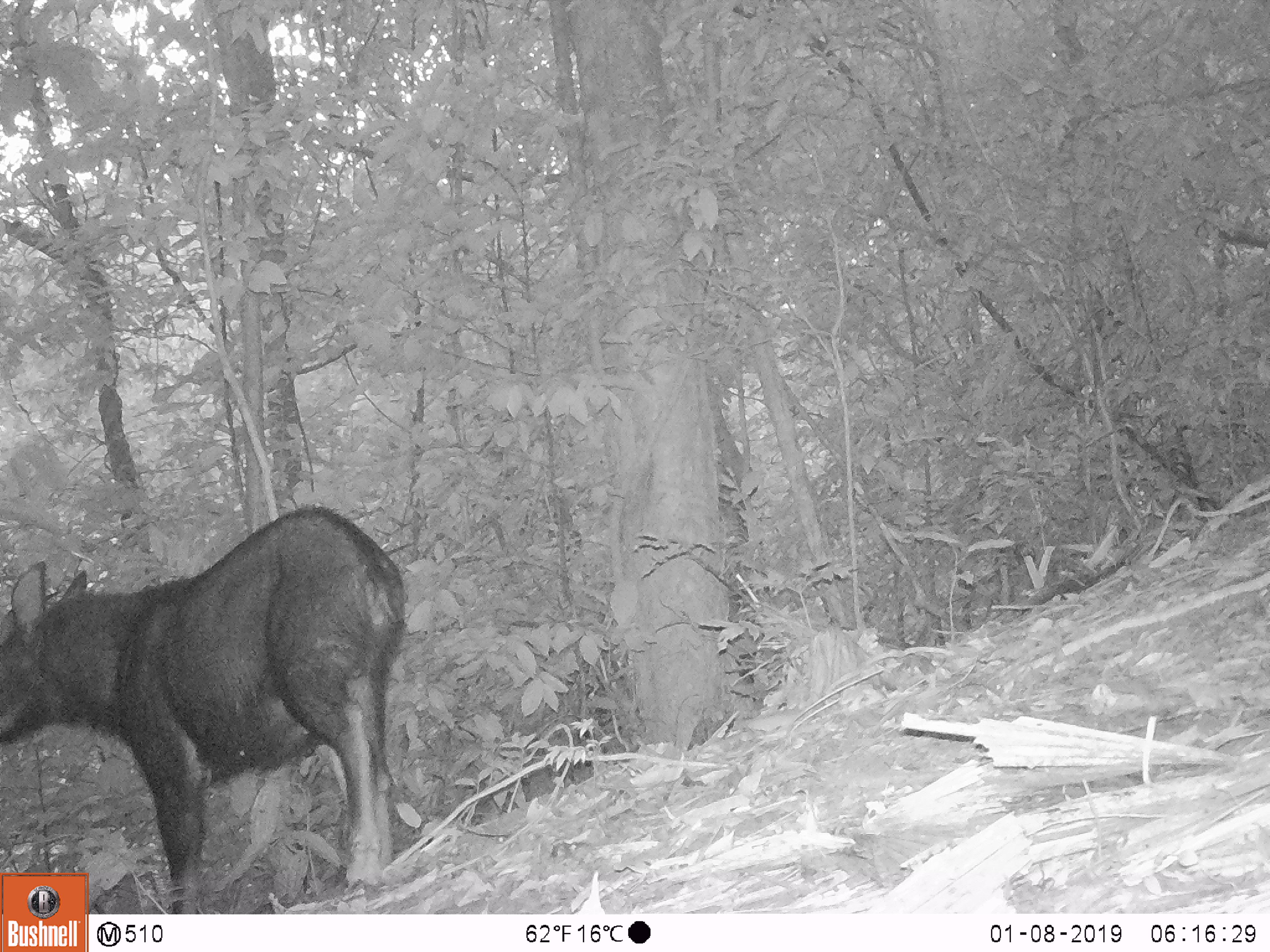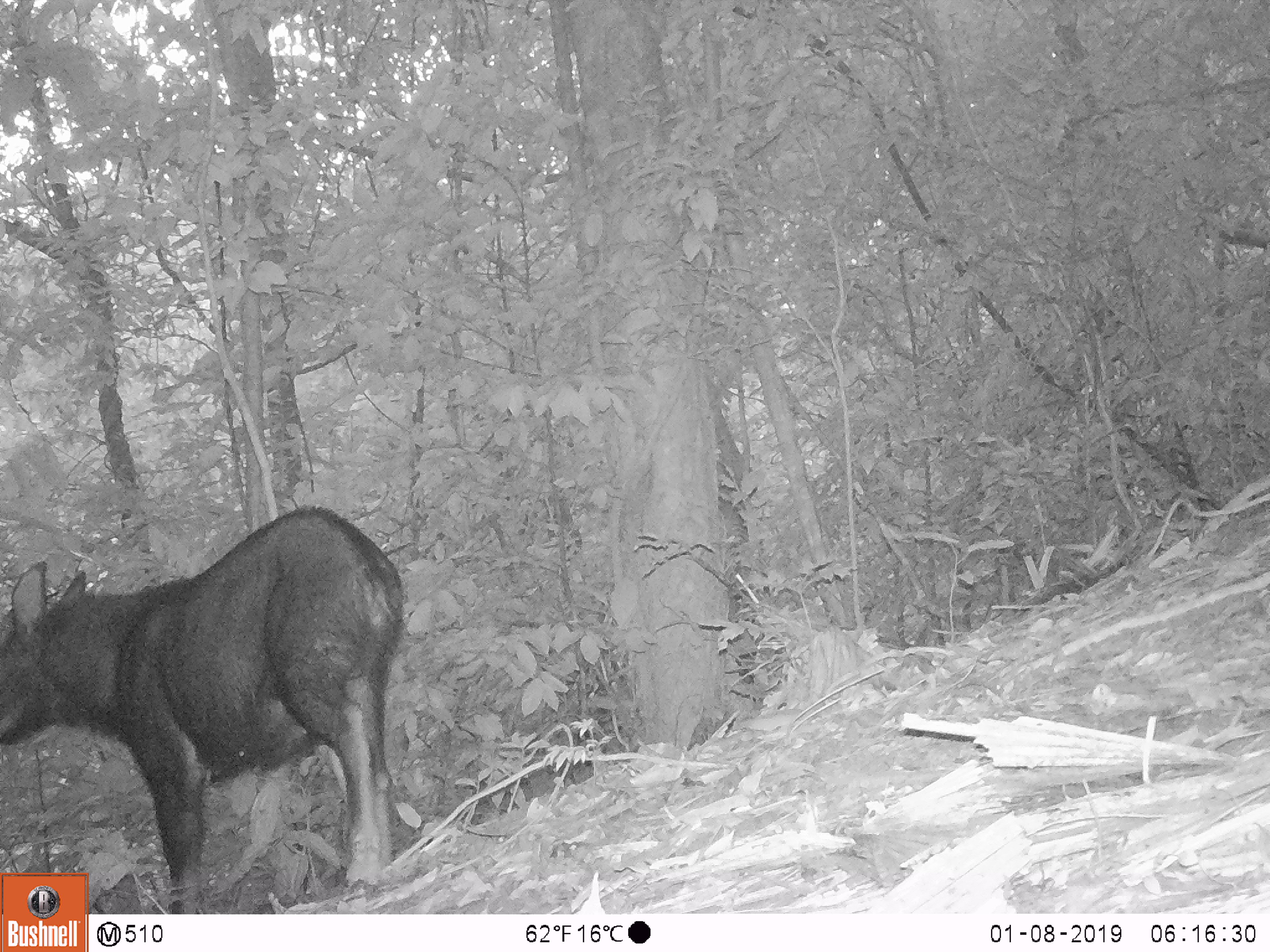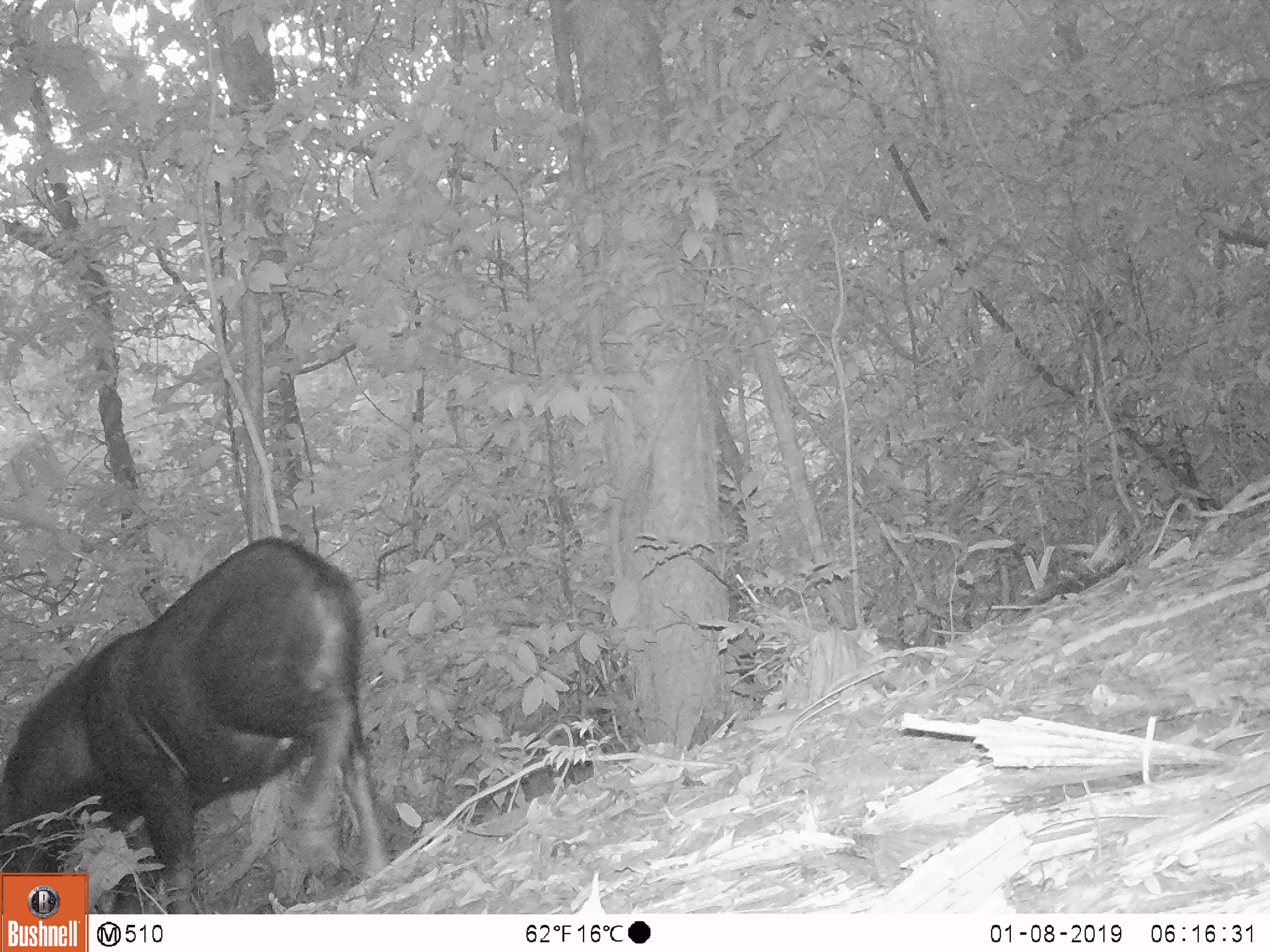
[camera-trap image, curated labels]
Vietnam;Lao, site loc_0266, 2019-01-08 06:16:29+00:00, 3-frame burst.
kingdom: Animalia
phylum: Chordata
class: Mammalia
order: Artiodactyla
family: Bovidae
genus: Capricornis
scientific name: Capricornis sumatraensis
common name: chinese serow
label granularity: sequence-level